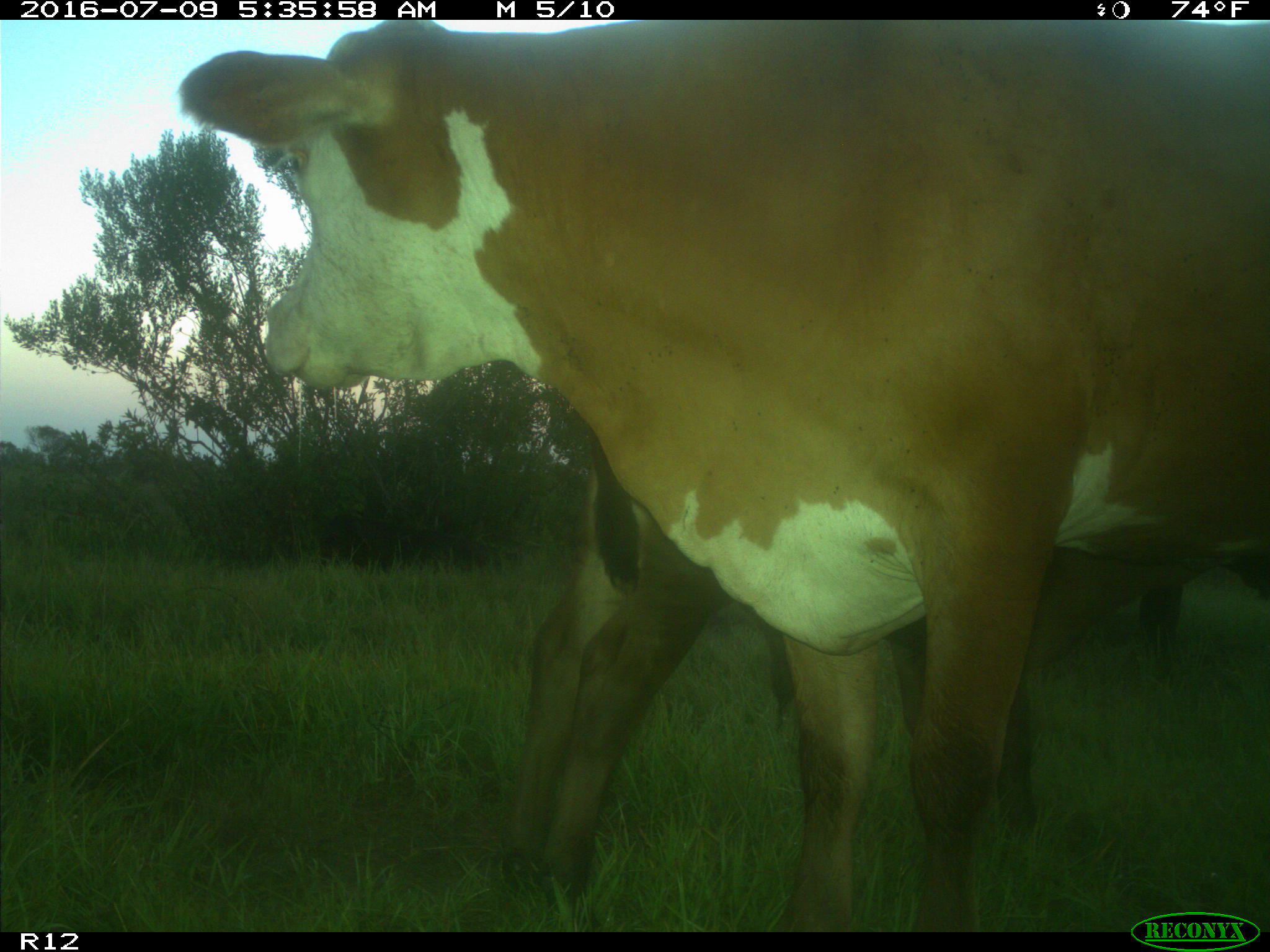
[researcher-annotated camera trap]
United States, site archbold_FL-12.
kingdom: Animalia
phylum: Chordata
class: Mammalia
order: Artiodactyla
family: Bovidae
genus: Bos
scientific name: Bos taurus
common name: domestic cow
Bos taurus (domestic cow).